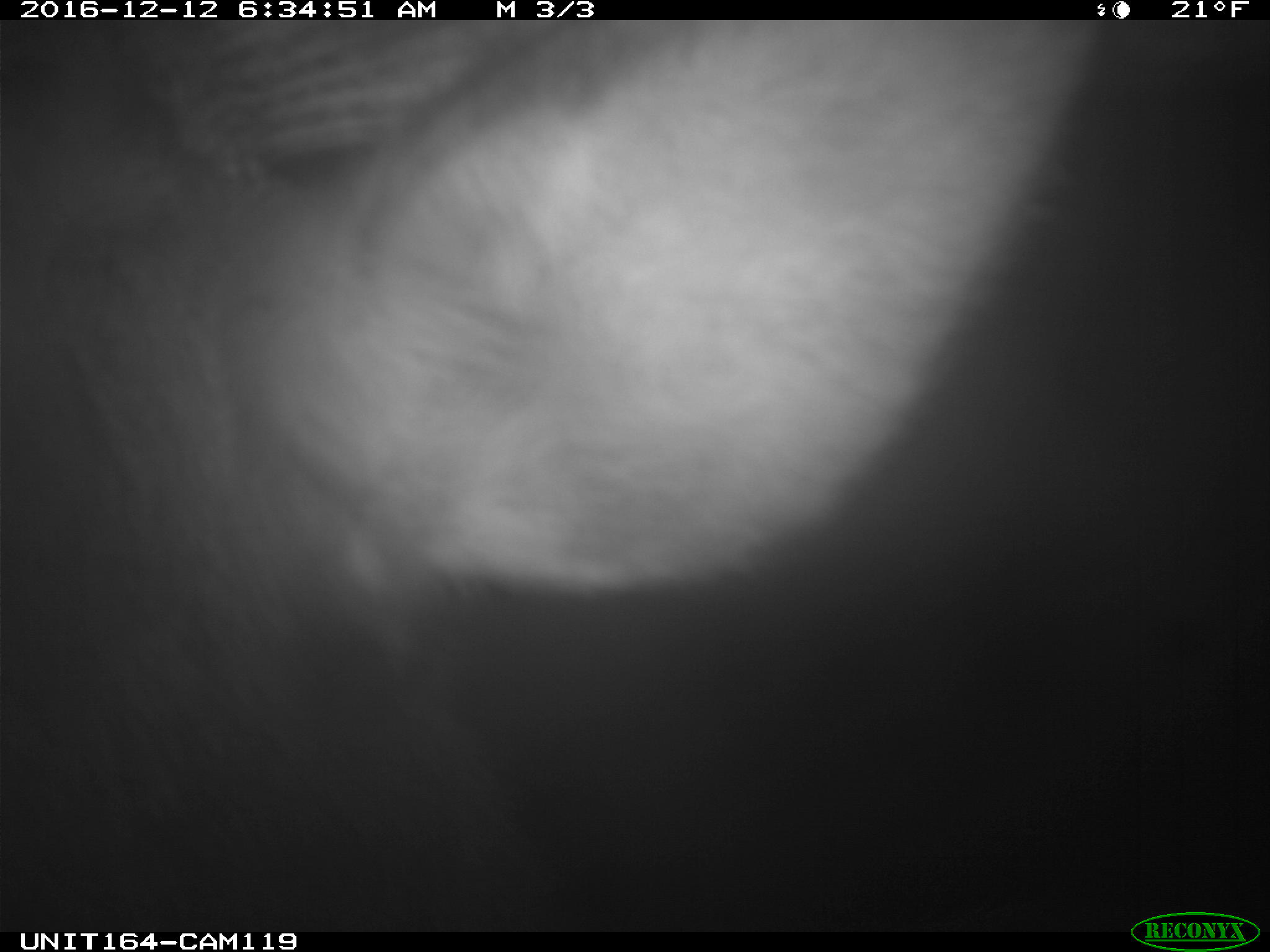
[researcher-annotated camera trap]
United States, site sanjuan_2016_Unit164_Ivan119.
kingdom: Animalia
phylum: Chordata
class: Mammalia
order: Artiodactyla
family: Cervidae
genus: Cervus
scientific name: Cervus elaphus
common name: red deer